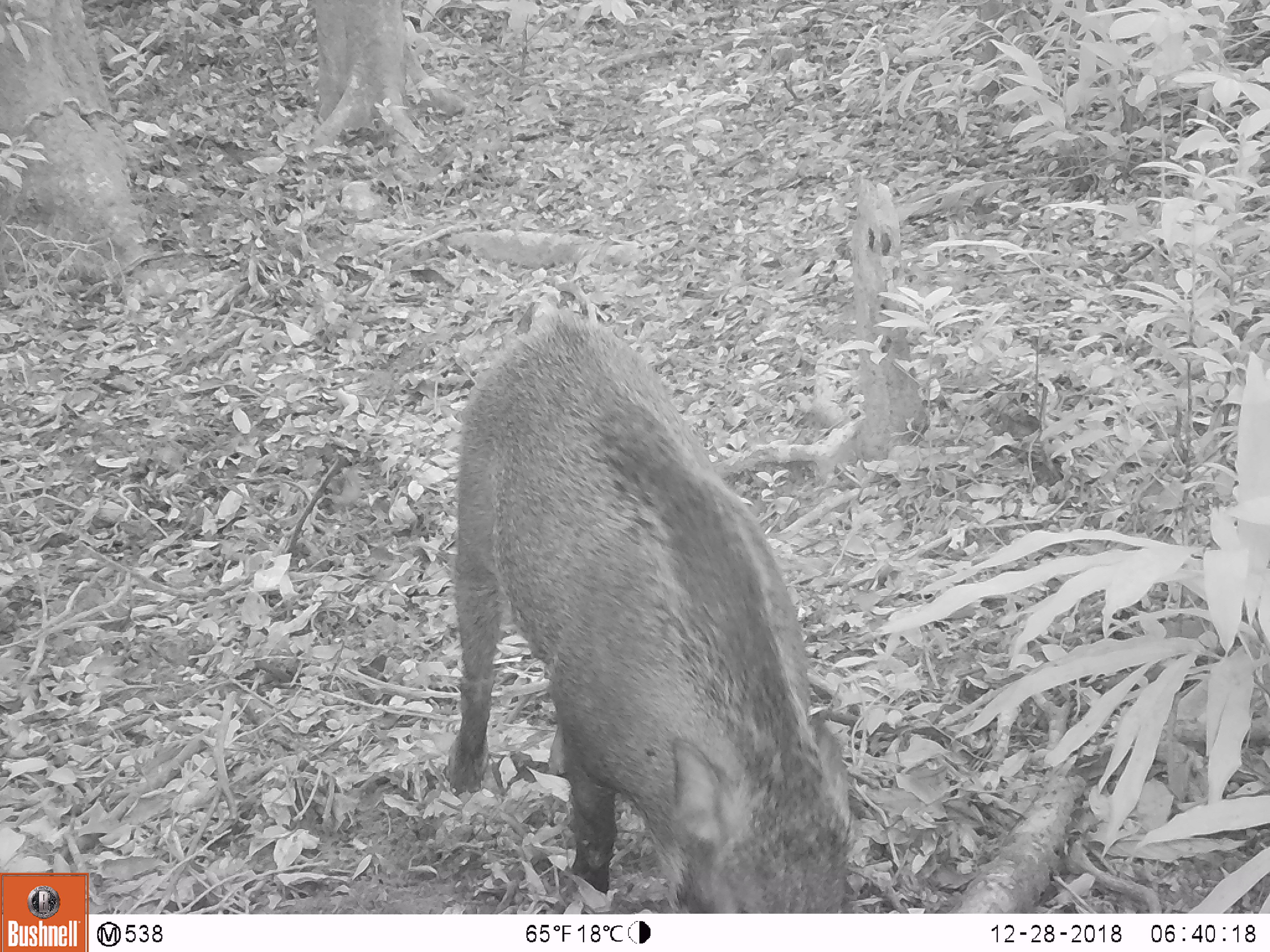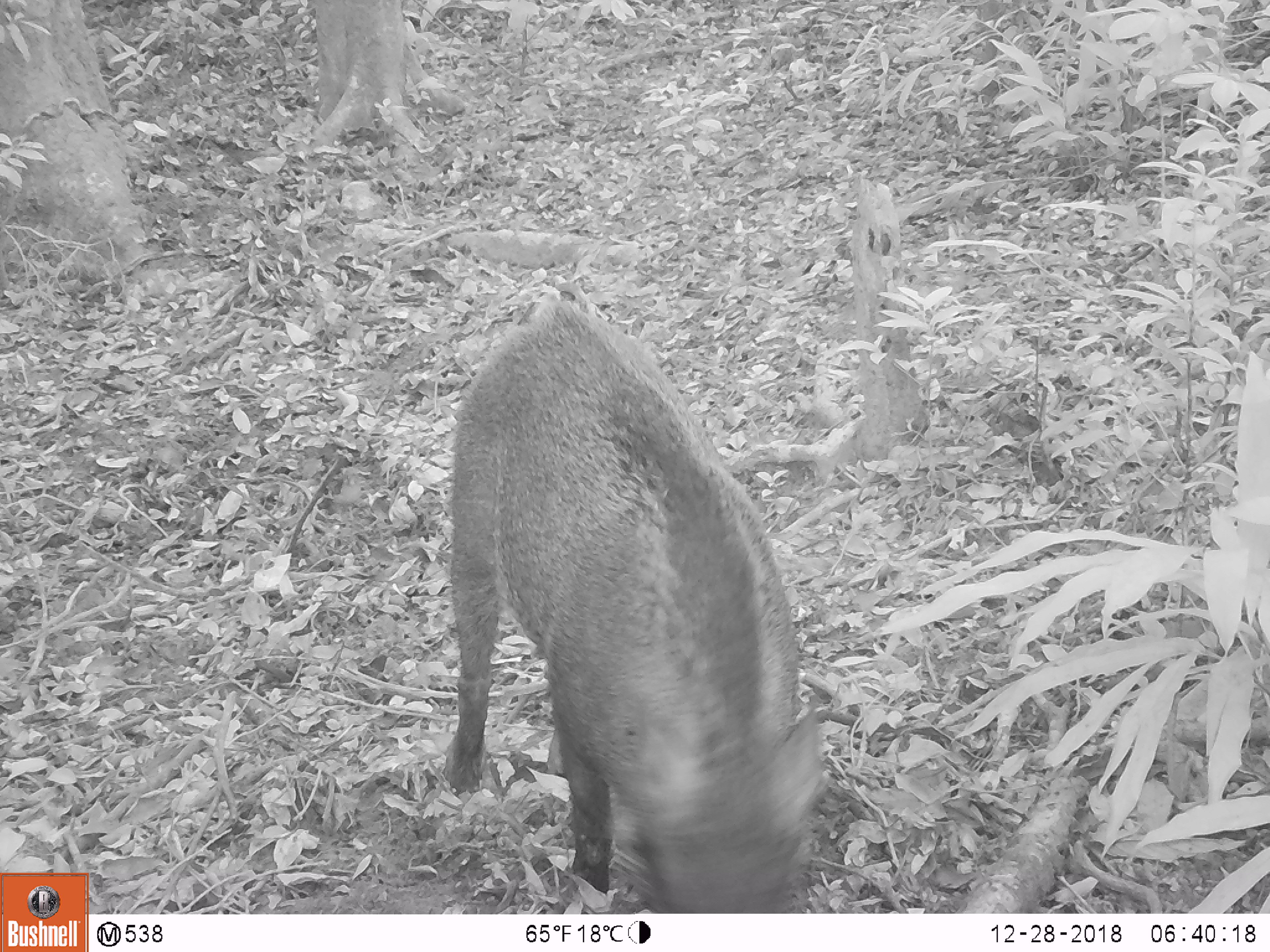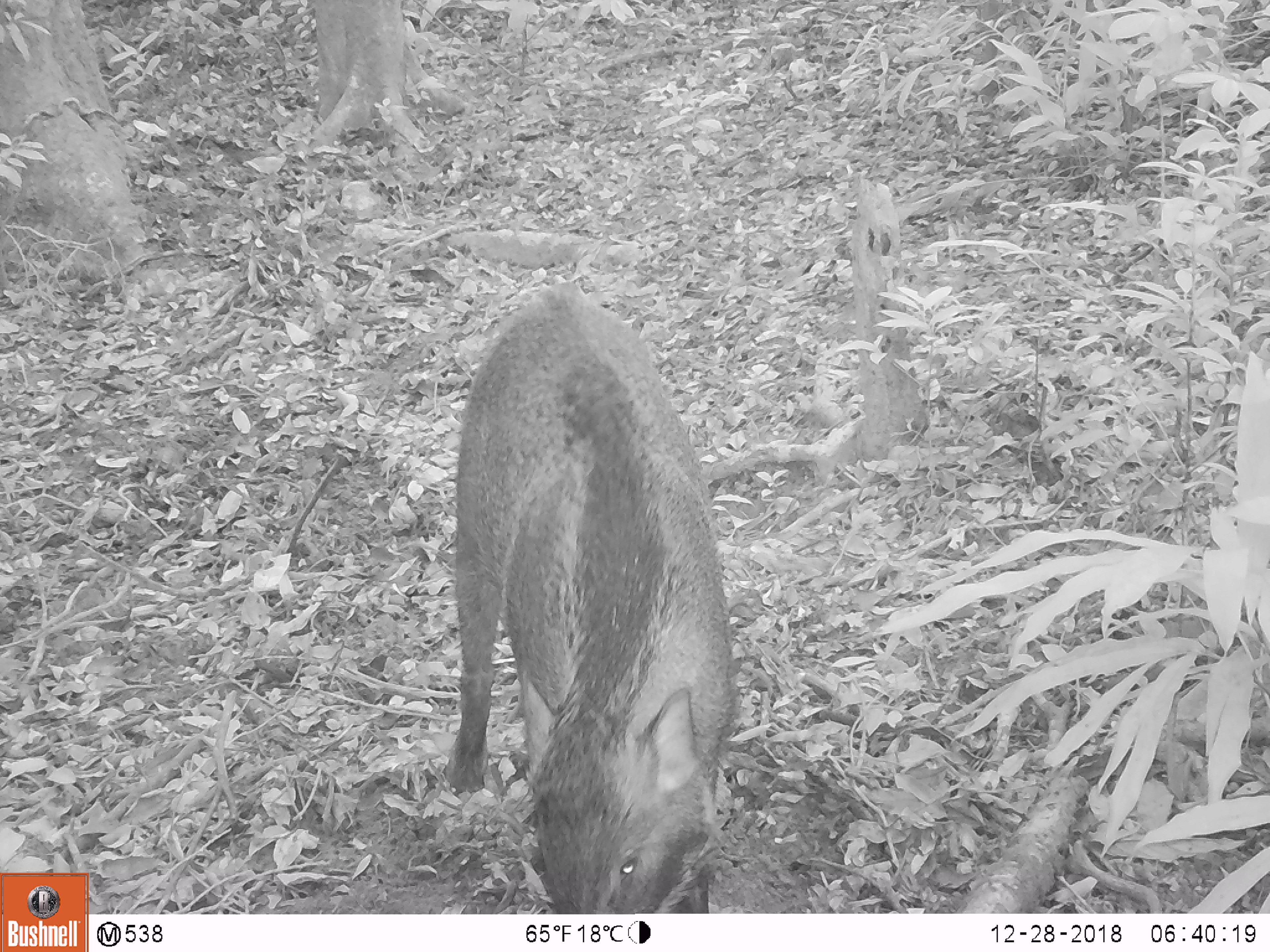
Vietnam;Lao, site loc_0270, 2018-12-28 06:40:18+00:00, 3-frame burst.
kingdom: Animalia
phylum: Chordata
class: Mammalia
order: Artiodactyla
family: Suidae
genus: Sus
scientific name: Sus scrofa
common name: eurasian wild pig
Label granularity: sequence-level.